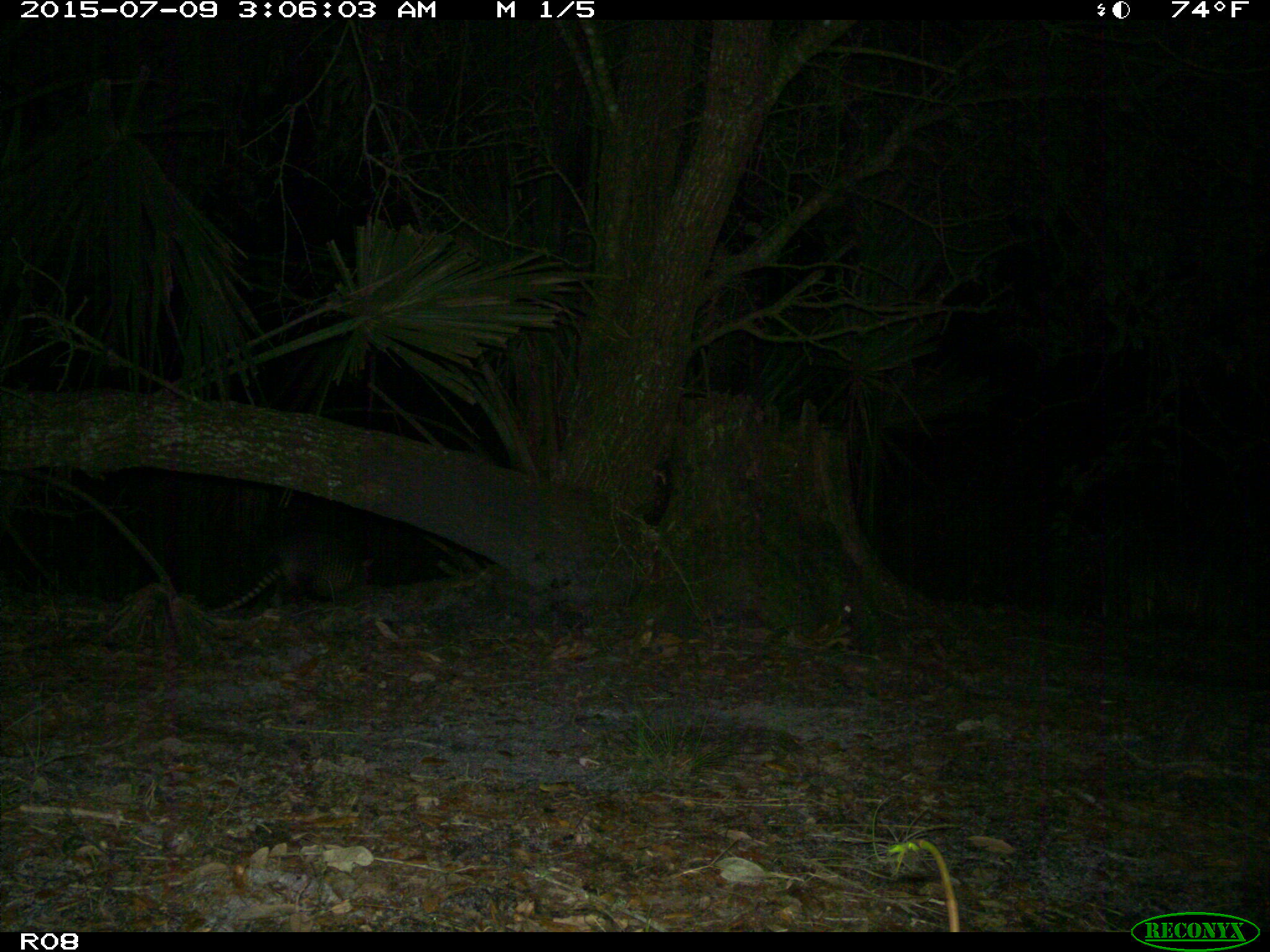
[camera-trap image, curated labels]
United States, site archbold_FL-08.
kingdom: Animalia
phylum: Chordata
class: Mammalia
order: Cingulata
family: Dasypodidae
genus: Dasypus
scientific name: Dasypus novemcinctus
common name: nine-banded armadillo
Dasypus novemcinctus (nine-banded armadillo).